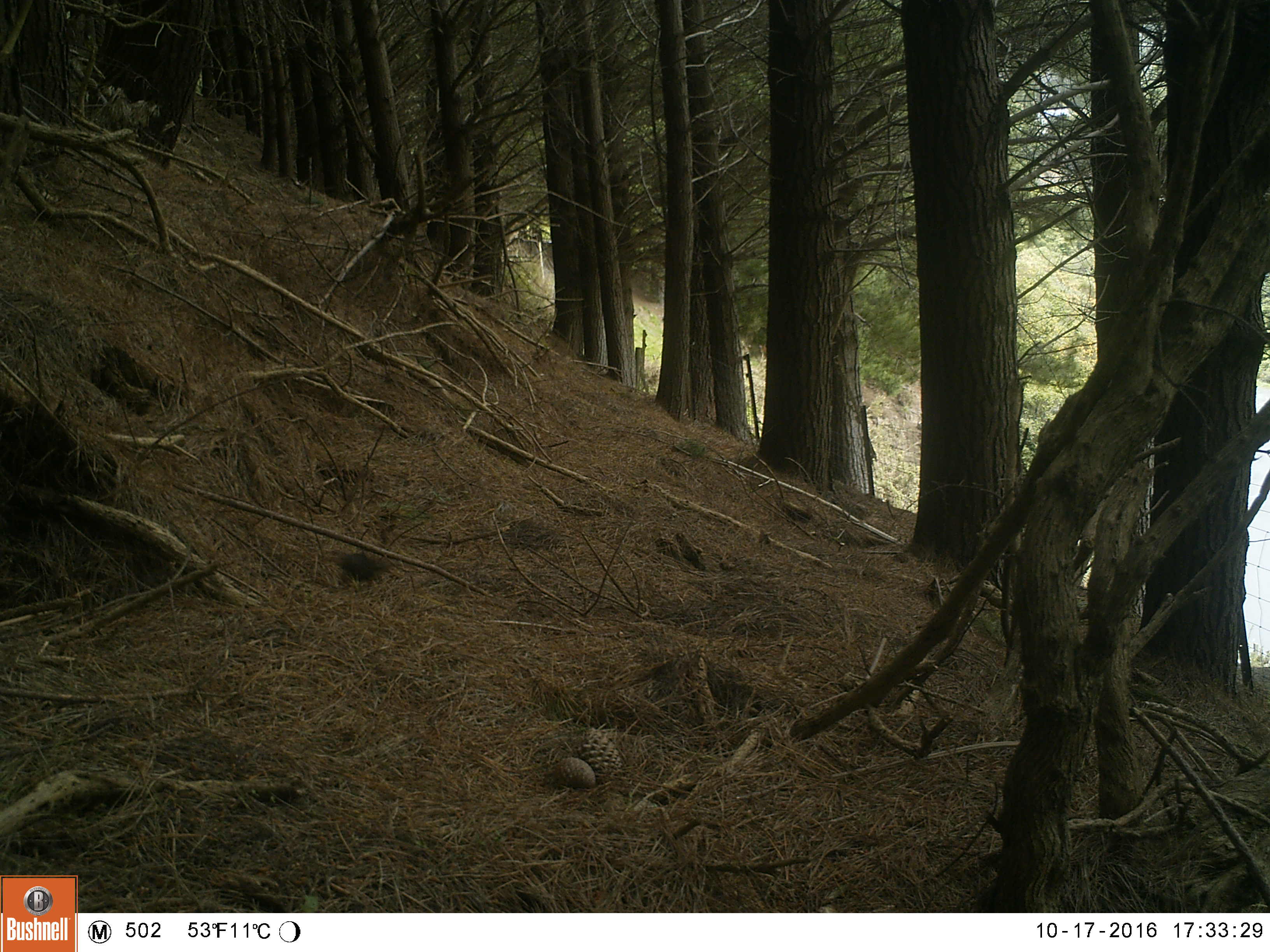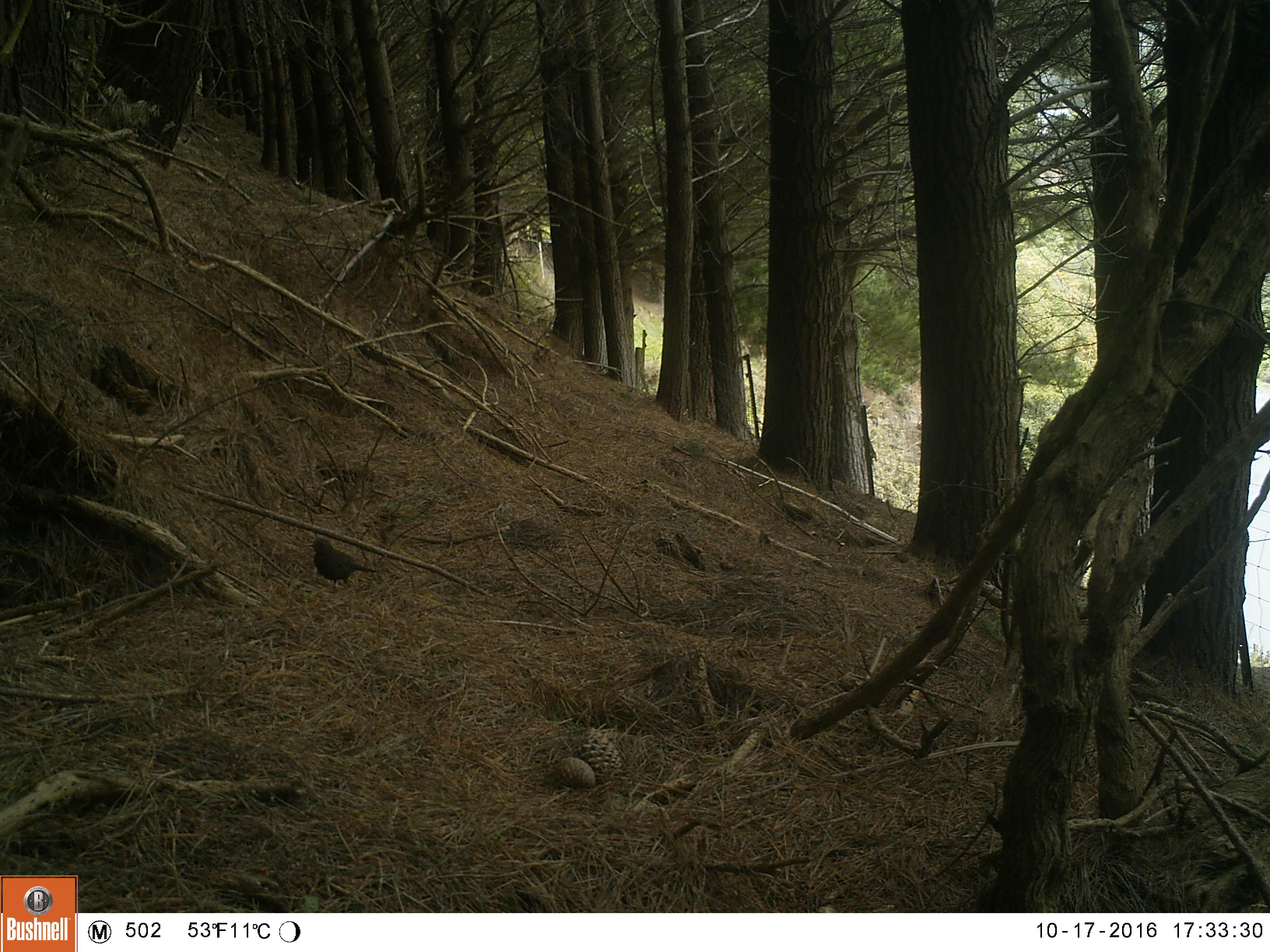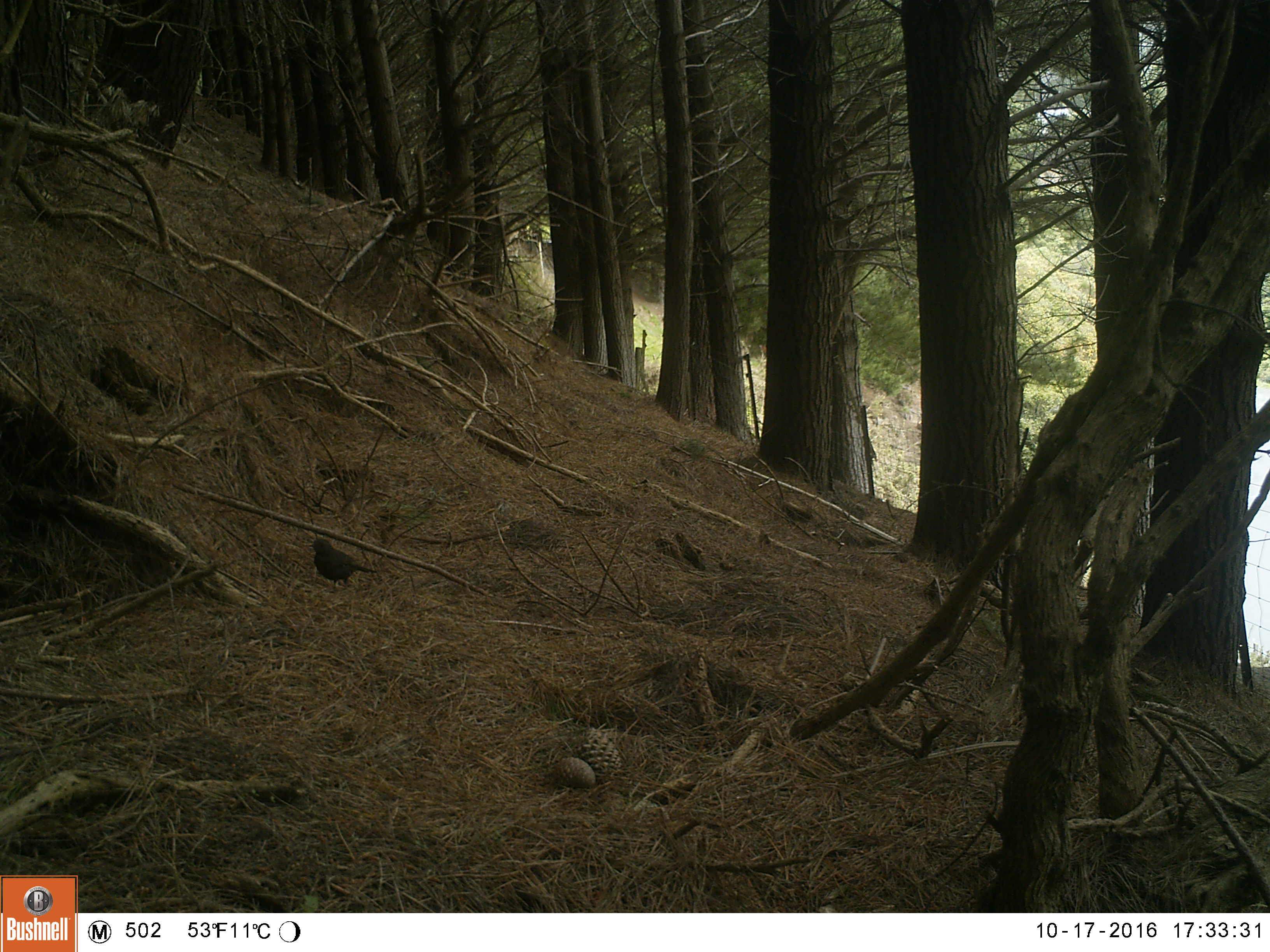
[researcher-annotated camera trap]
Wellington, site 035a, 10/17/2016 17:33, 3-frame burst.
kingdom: Animalia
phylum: Chordata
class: Aves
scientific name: Aves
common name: bird